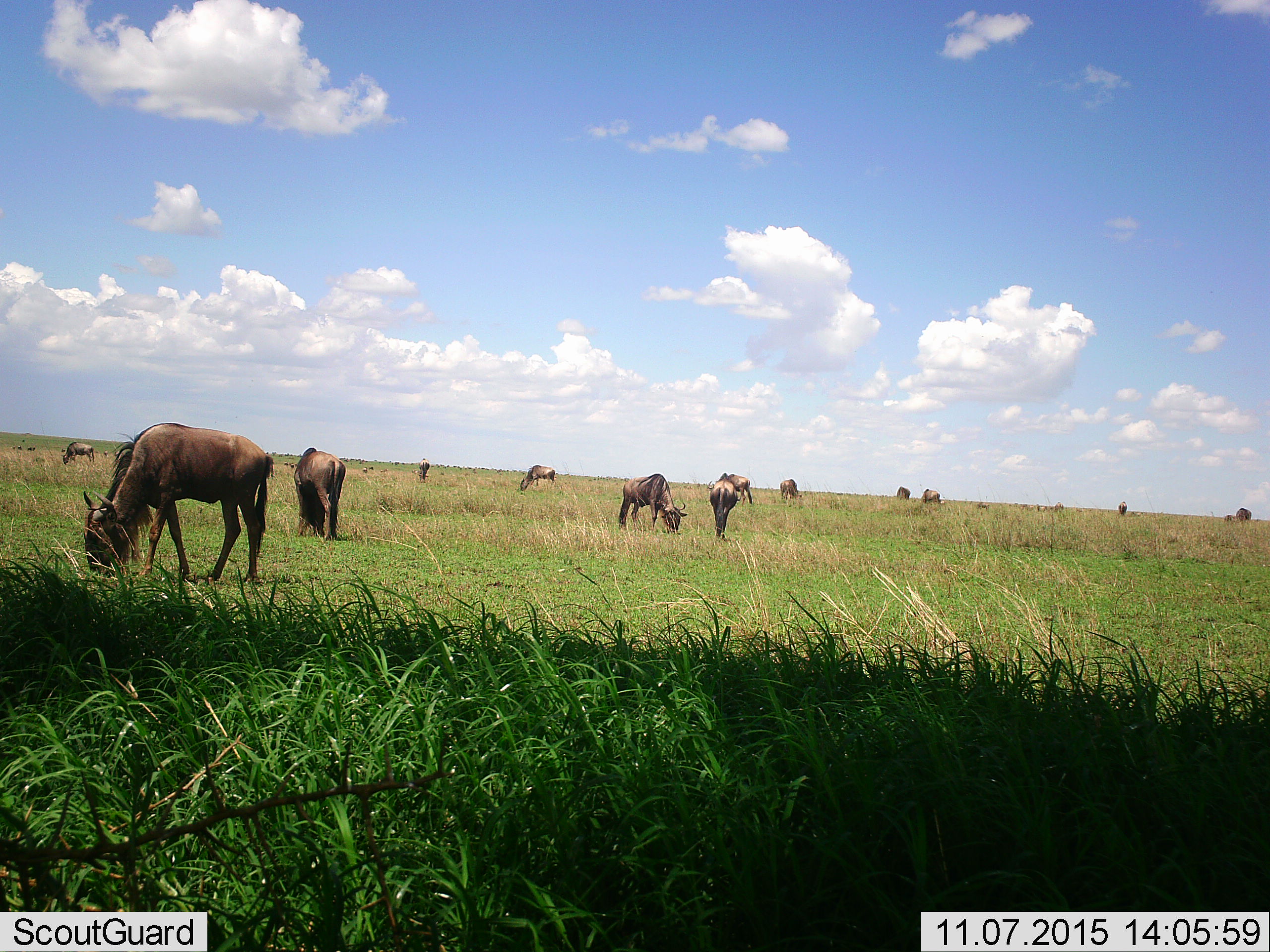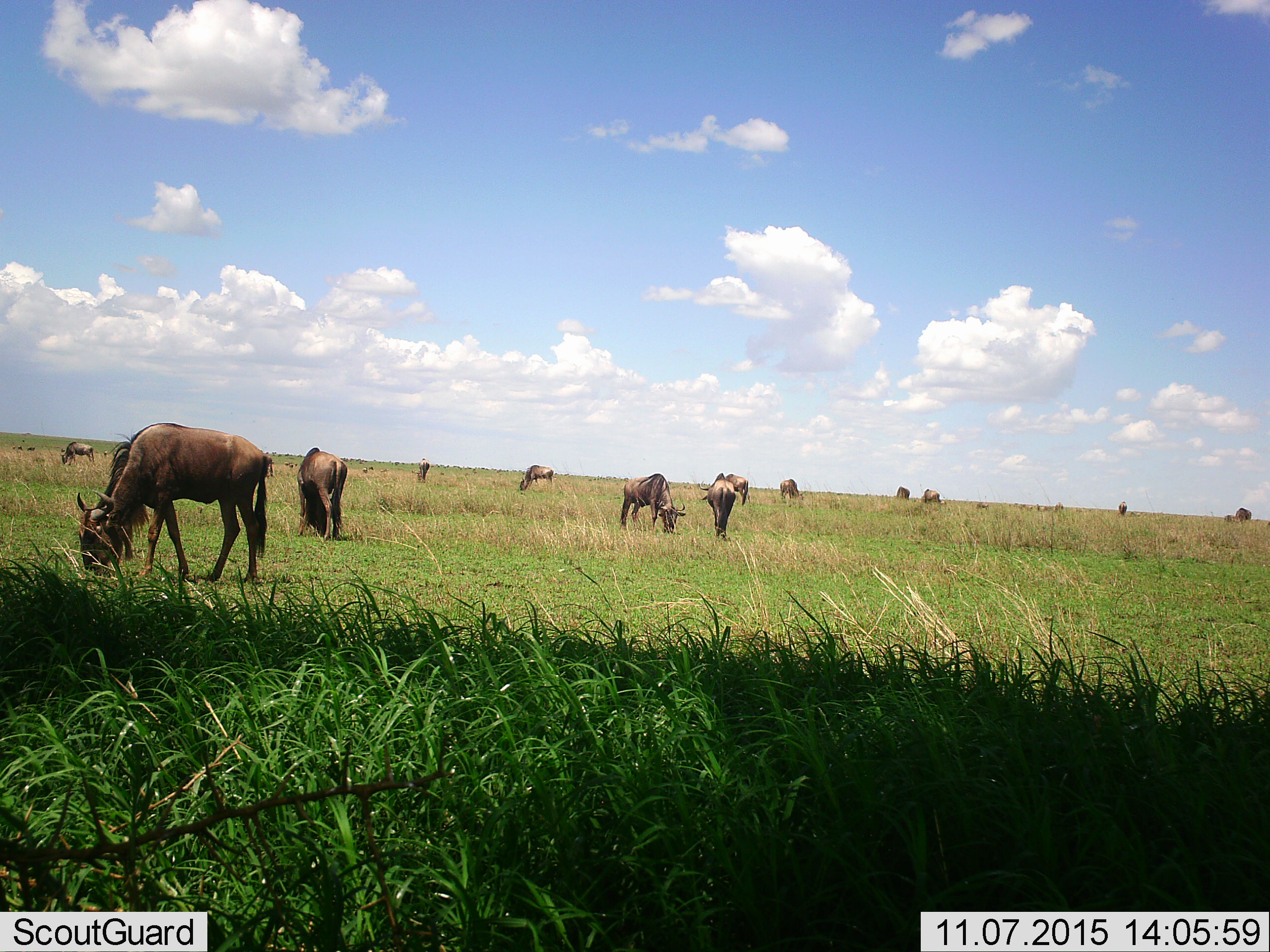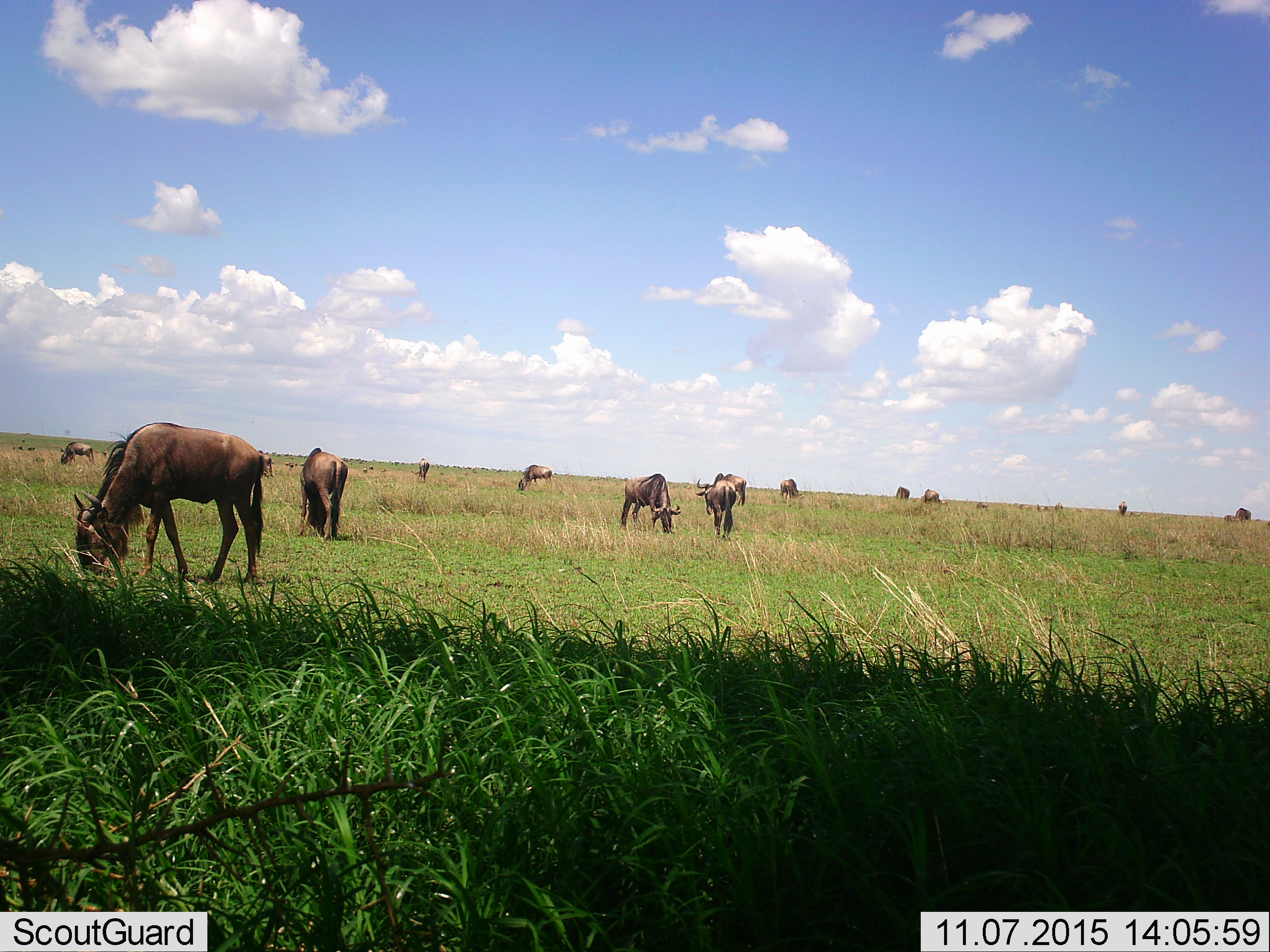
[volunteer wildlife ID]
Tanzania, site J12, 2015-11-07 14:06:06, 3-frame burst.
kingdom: Animalia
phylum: Chordata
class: Mammalia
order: Artiodactyla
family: Bovidae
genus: Connochaetes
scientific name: Connochaetes taurinus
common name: blue wildebeest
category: wildebeest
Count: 11-50.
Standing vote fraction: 33%.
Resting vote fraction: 0%.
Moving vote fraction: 44%.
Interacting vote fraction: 11%.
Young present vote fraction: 0%.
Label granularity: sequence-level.